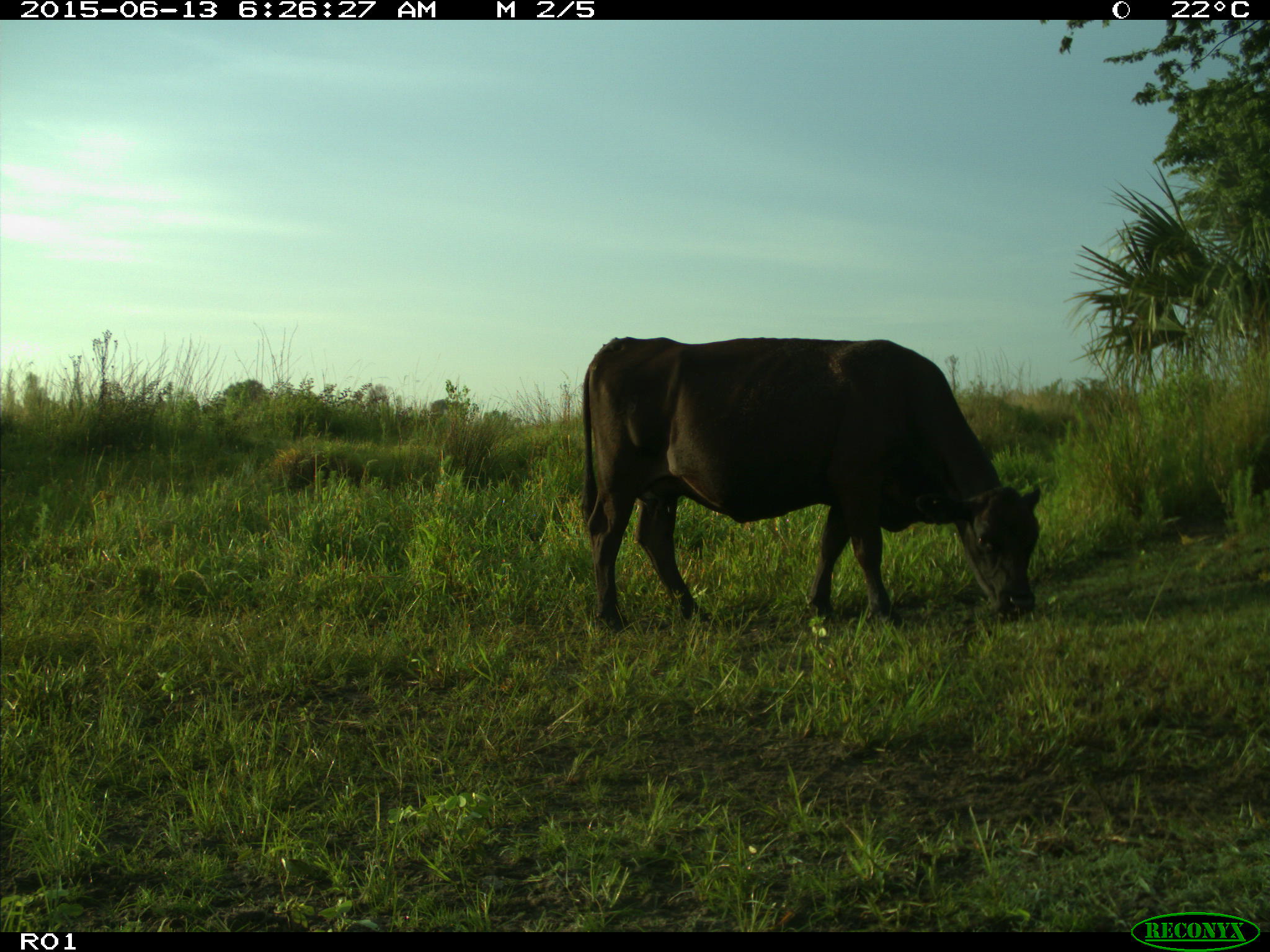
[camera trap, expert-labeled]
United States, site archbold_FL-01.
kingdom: Animalia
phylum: Chordata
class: Mammalia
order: Artiodactyla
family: Bovidae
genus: Bos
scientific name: Bos taurus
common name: domestic cow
Bos taurus (domestic cow).